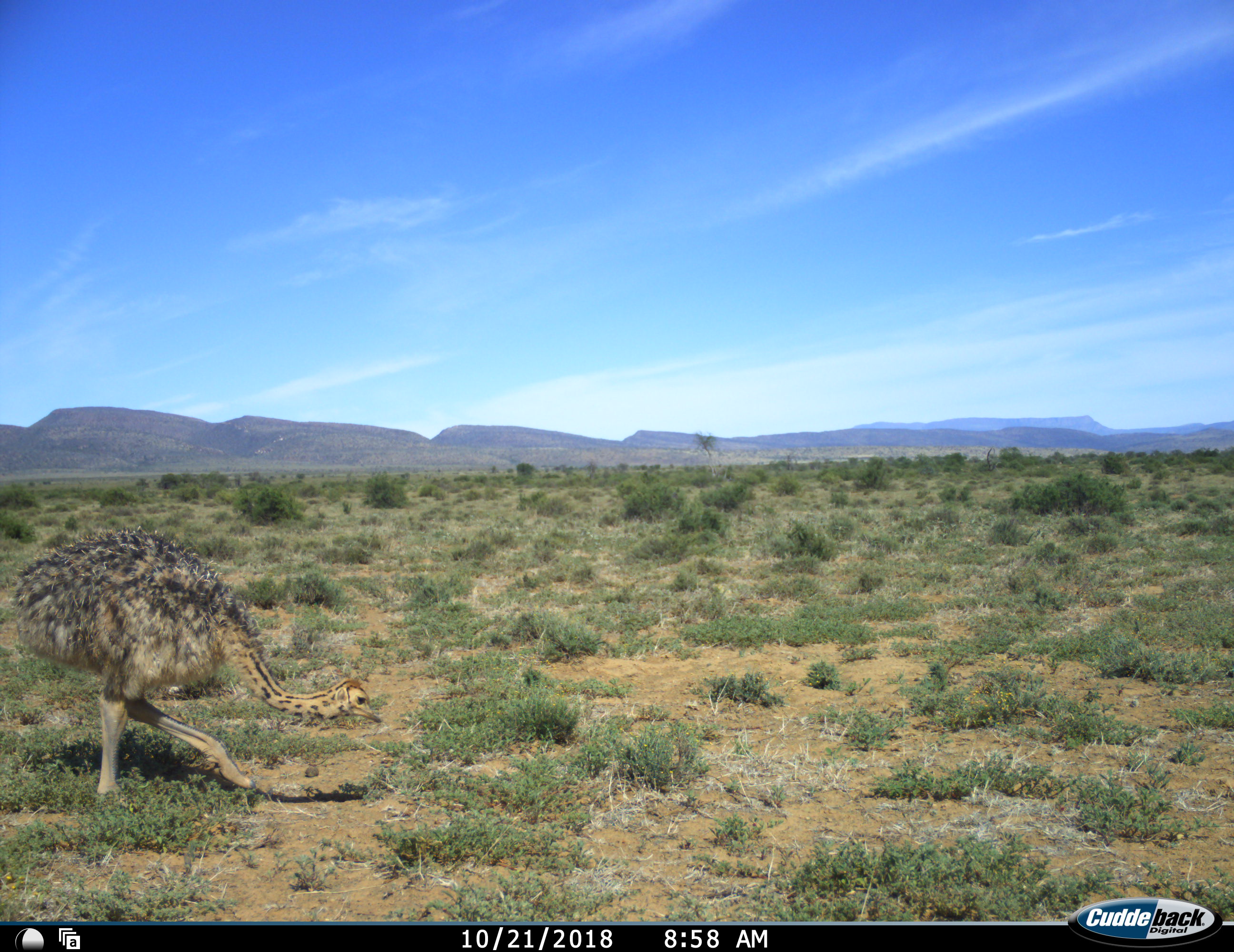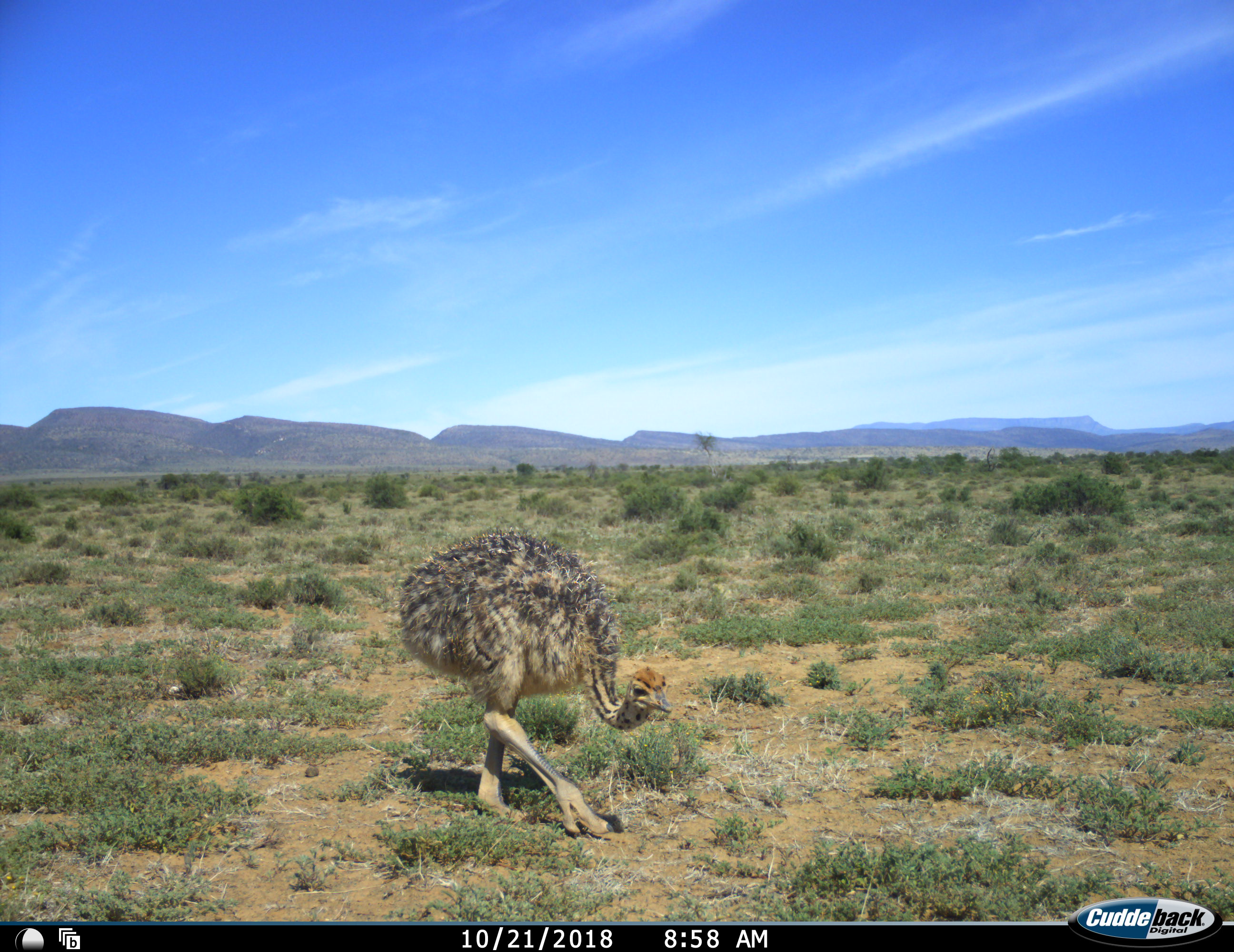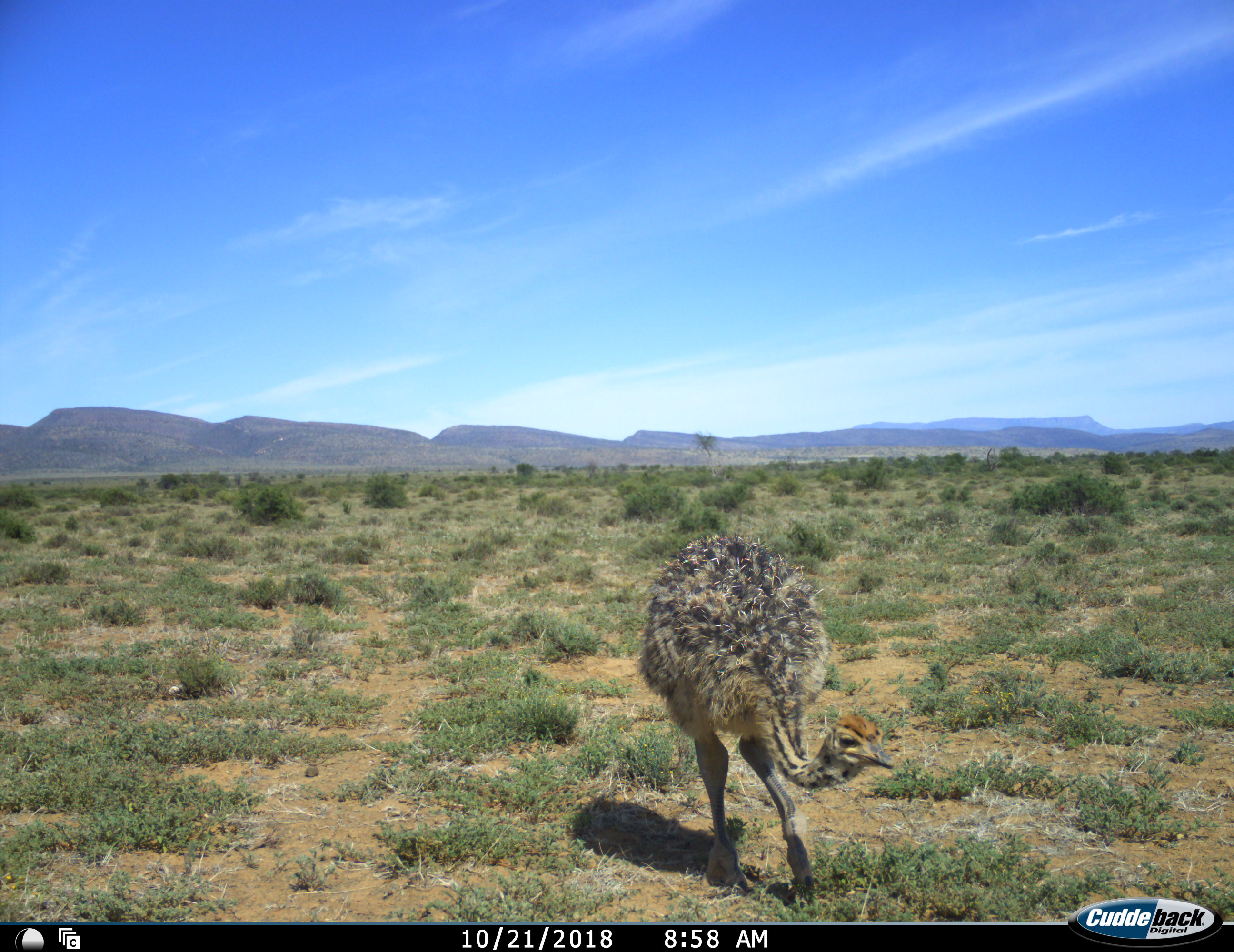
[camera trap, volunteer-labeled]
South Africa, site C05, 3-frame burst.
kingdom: Animalia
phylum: Chordata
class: Aves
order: Struthioniformes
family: Struthionidae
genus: Struthio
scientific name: Struthio camelus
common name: ostrich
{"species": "ostrich (Struthio camelus)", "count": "1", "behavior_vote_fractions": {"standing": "0%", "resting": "0%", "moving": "88%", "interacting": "0%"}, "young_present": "62%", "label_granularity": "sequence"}